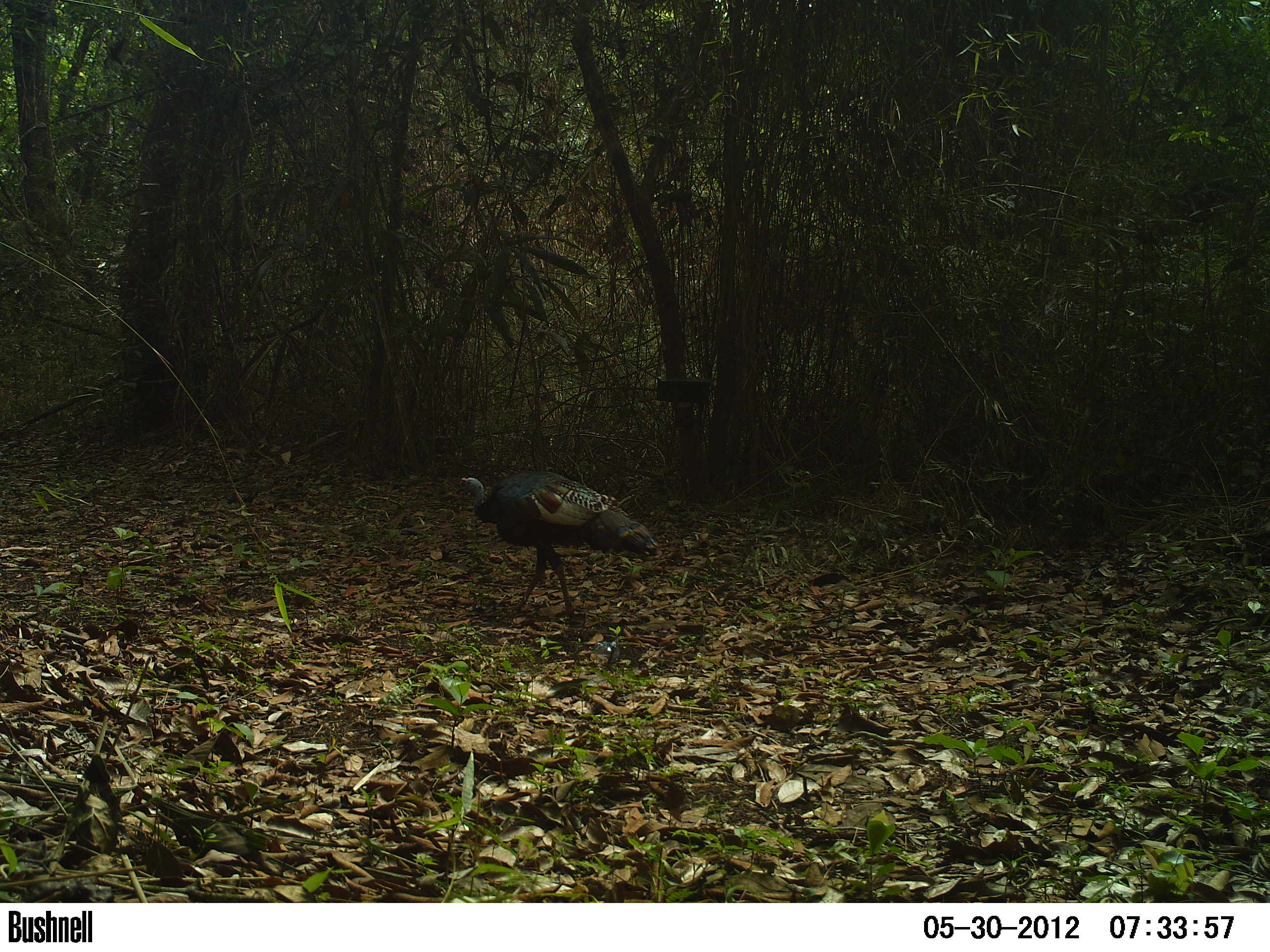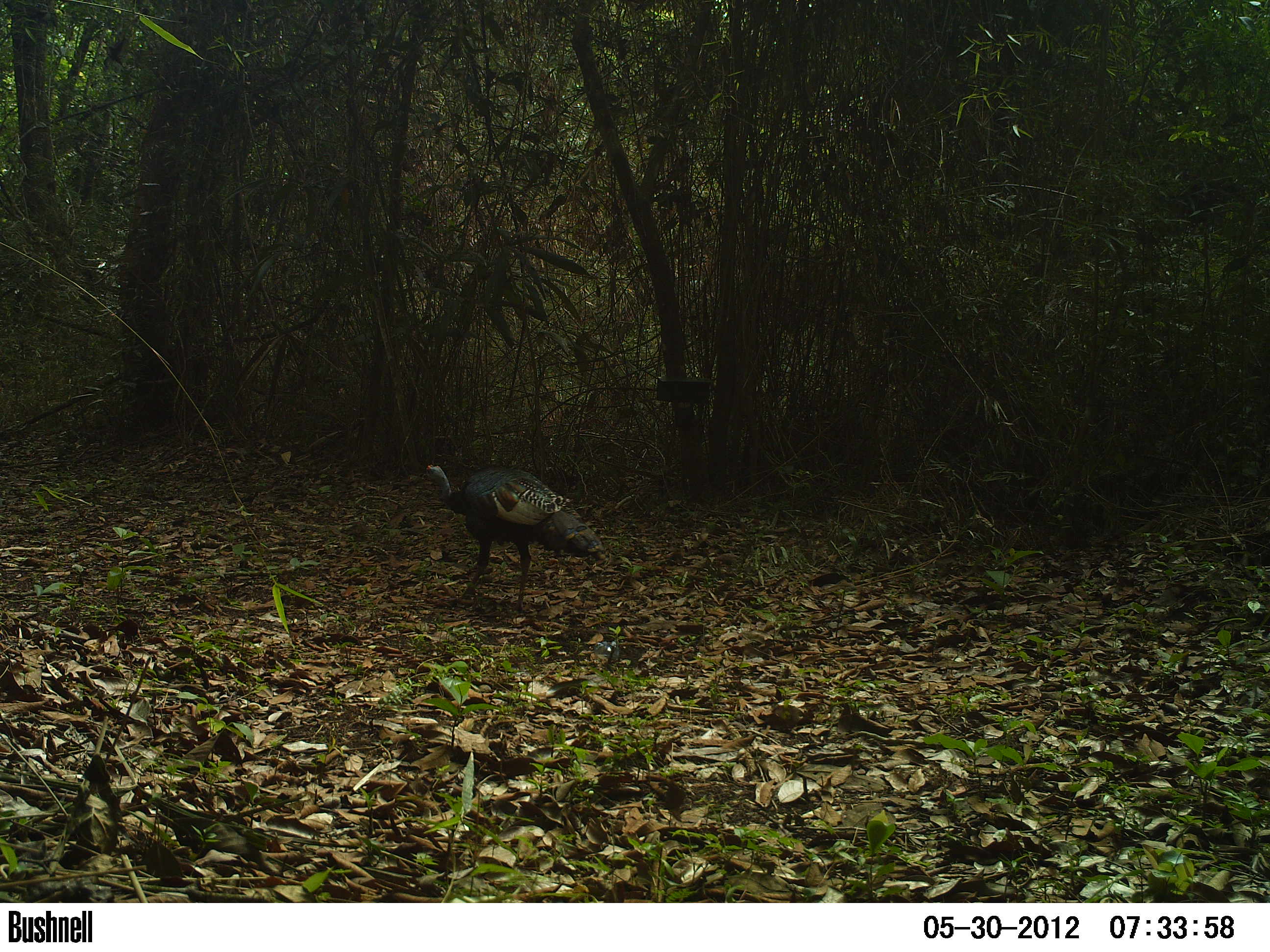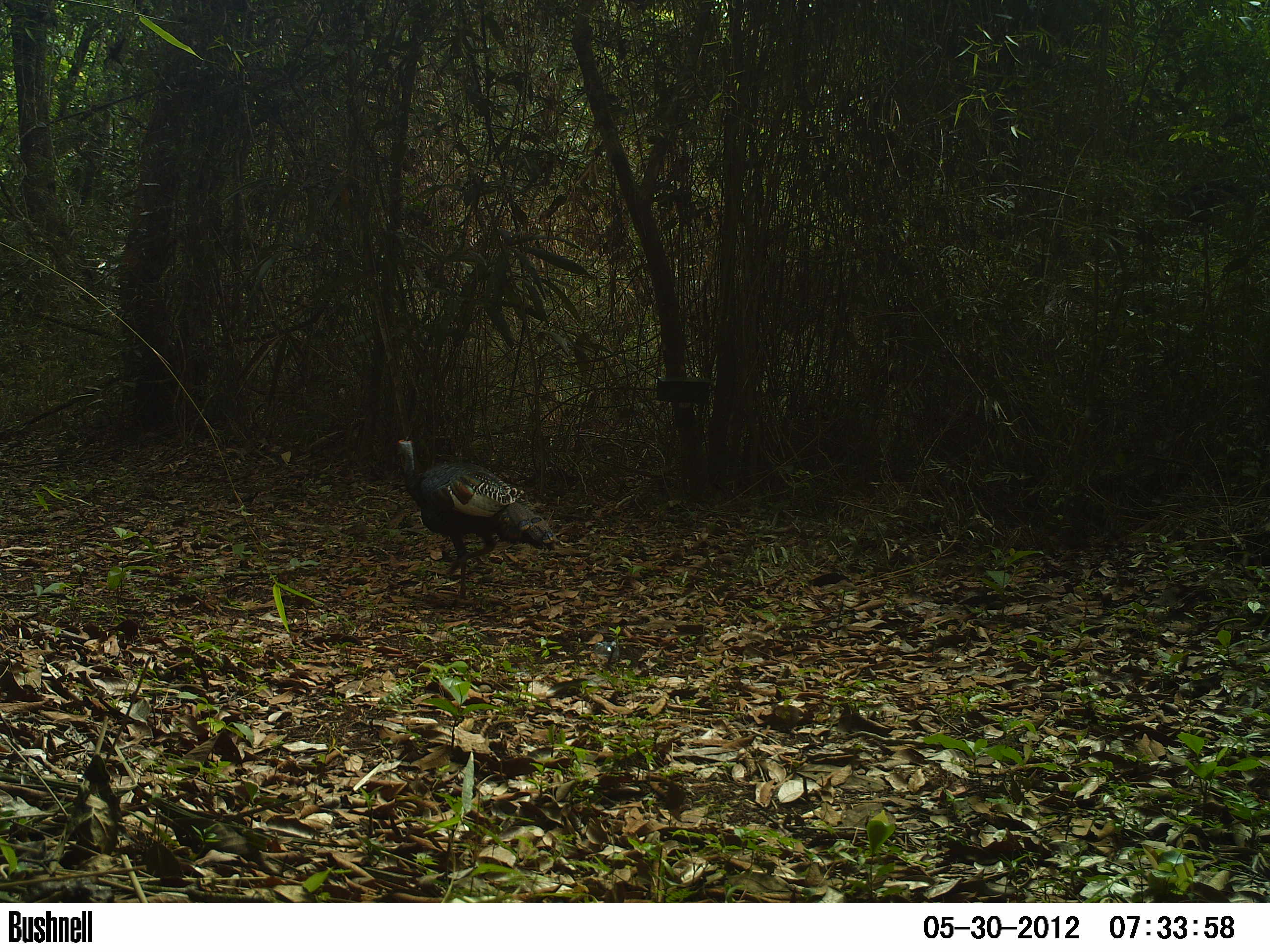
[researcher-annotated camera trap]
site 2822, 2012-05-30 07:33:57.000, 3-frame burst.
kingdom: Animalia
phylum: Chordata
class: Aves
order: Galliformes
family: Phasianidae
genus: Meleagris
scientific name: Meleagris ocellata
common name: ocellated turkey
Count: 1.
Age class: adult.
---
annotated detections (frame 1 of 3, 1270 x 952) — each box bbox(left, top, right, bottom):
meleagris ocellata: bbox(452, 469, 662, 620)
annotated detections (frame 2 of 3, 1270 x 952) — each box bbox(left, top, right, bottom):
meleagris ocellata: bbox(419, 461, 609, 614)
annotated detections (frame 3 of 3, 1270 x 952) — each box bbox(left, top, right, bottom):
meleagris ocellata: bbox(394, 437, 560, 600)